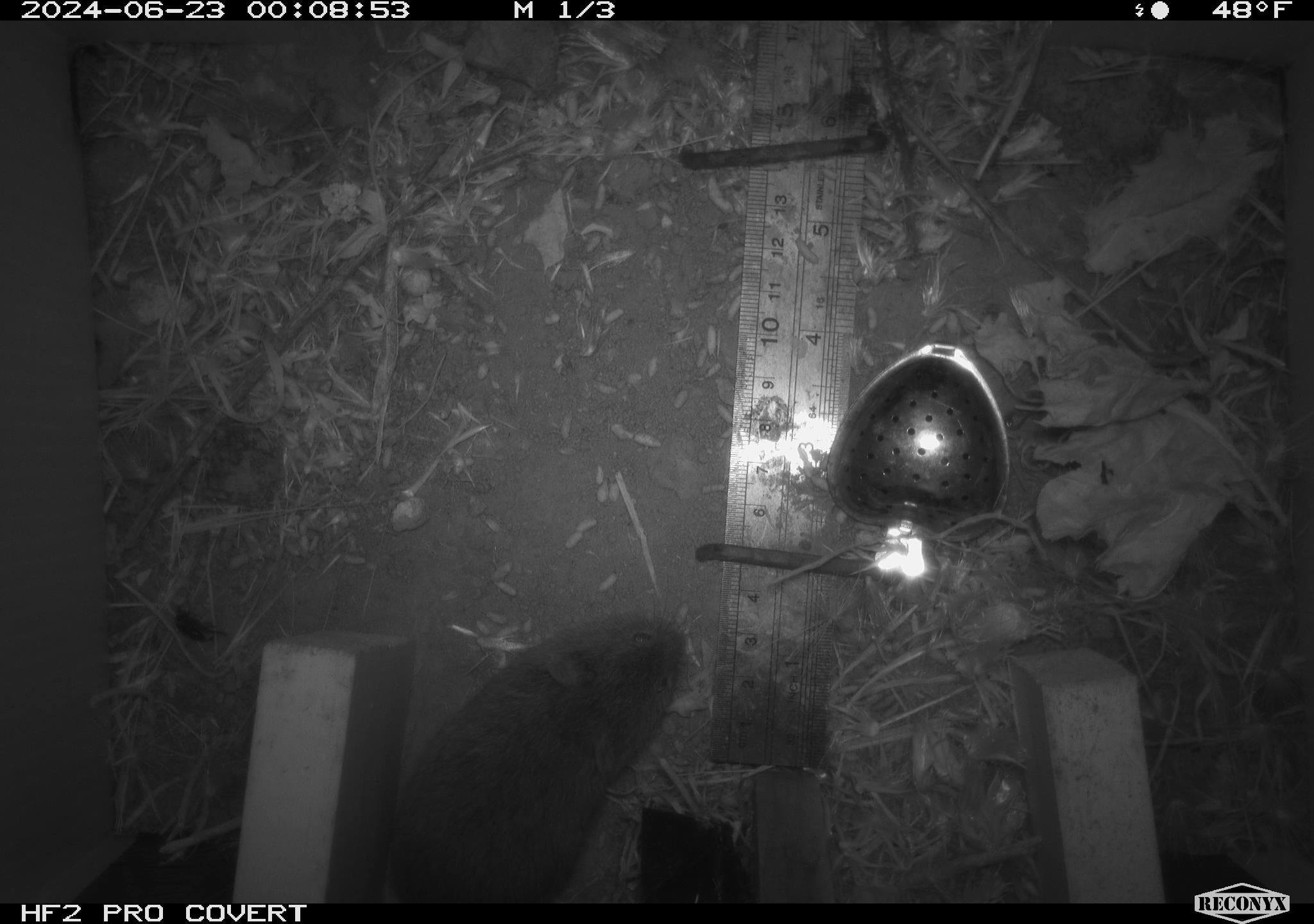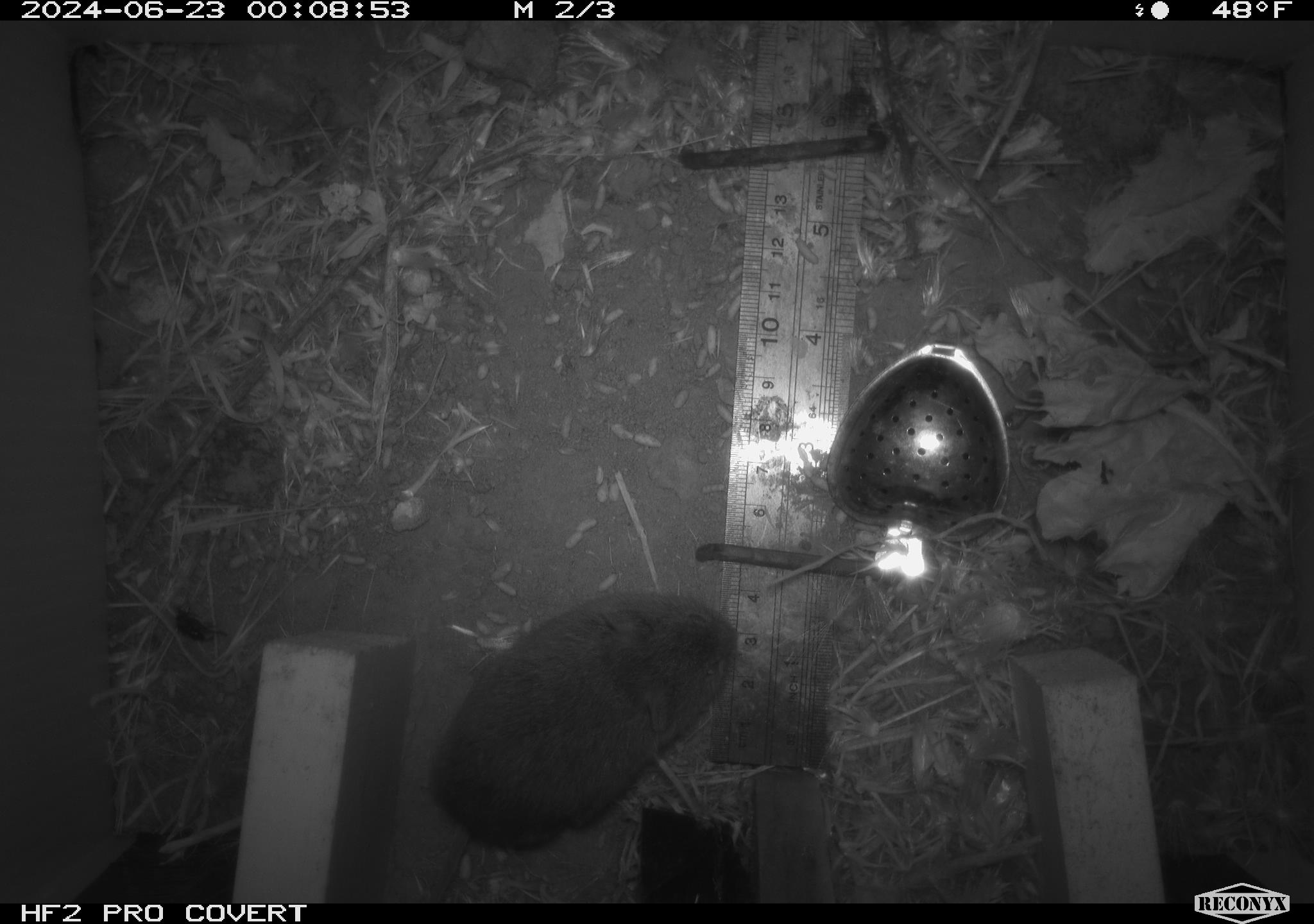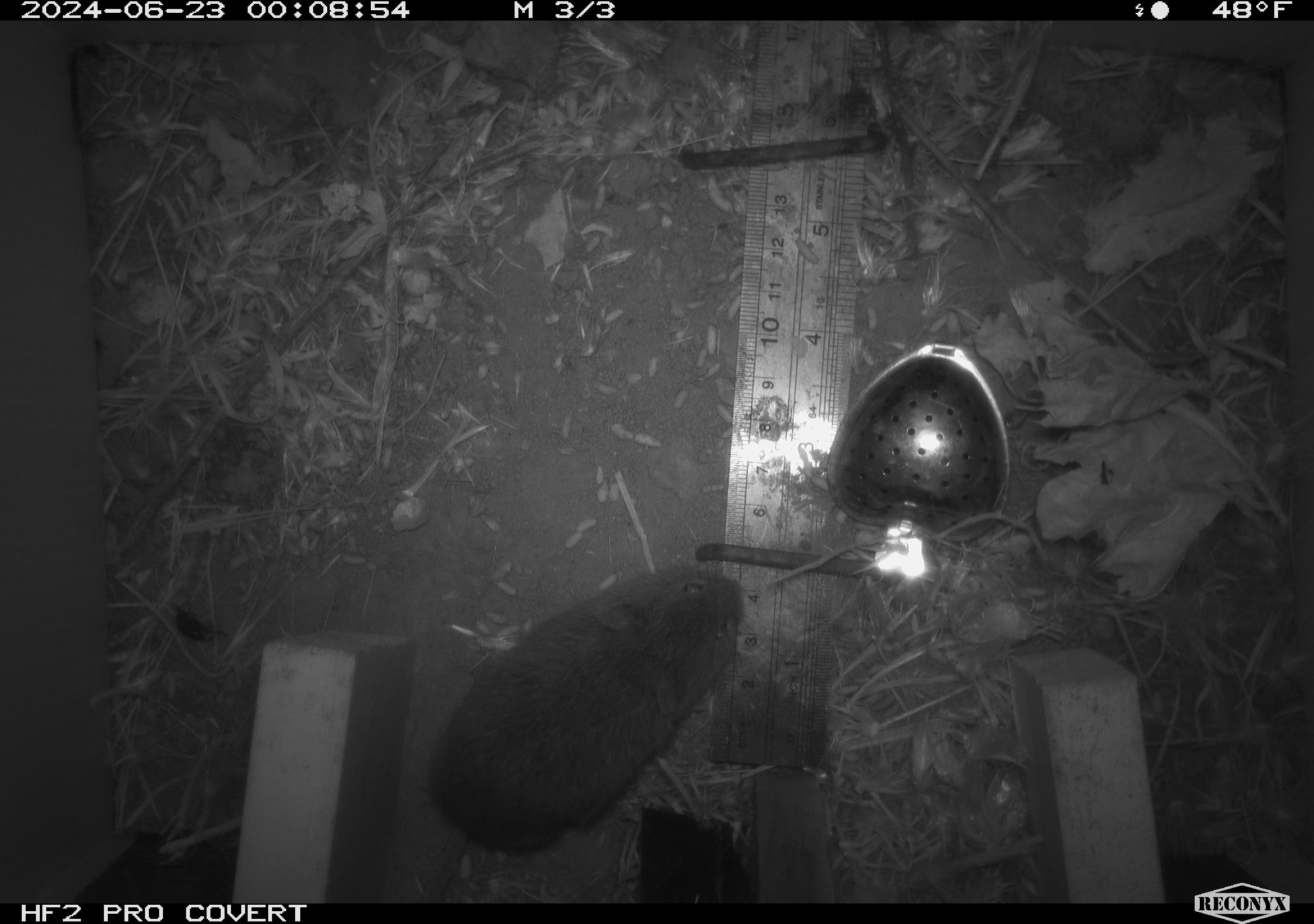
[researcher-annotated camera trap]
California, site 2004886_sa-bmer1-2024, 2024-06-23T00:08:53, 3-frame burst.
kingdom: Animalia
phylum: Chordata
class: Mammalia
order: Rodentia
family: Cricetidae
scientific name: Cricetidae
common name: hamsters, voles, lemmings, and allies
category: cricetidae family